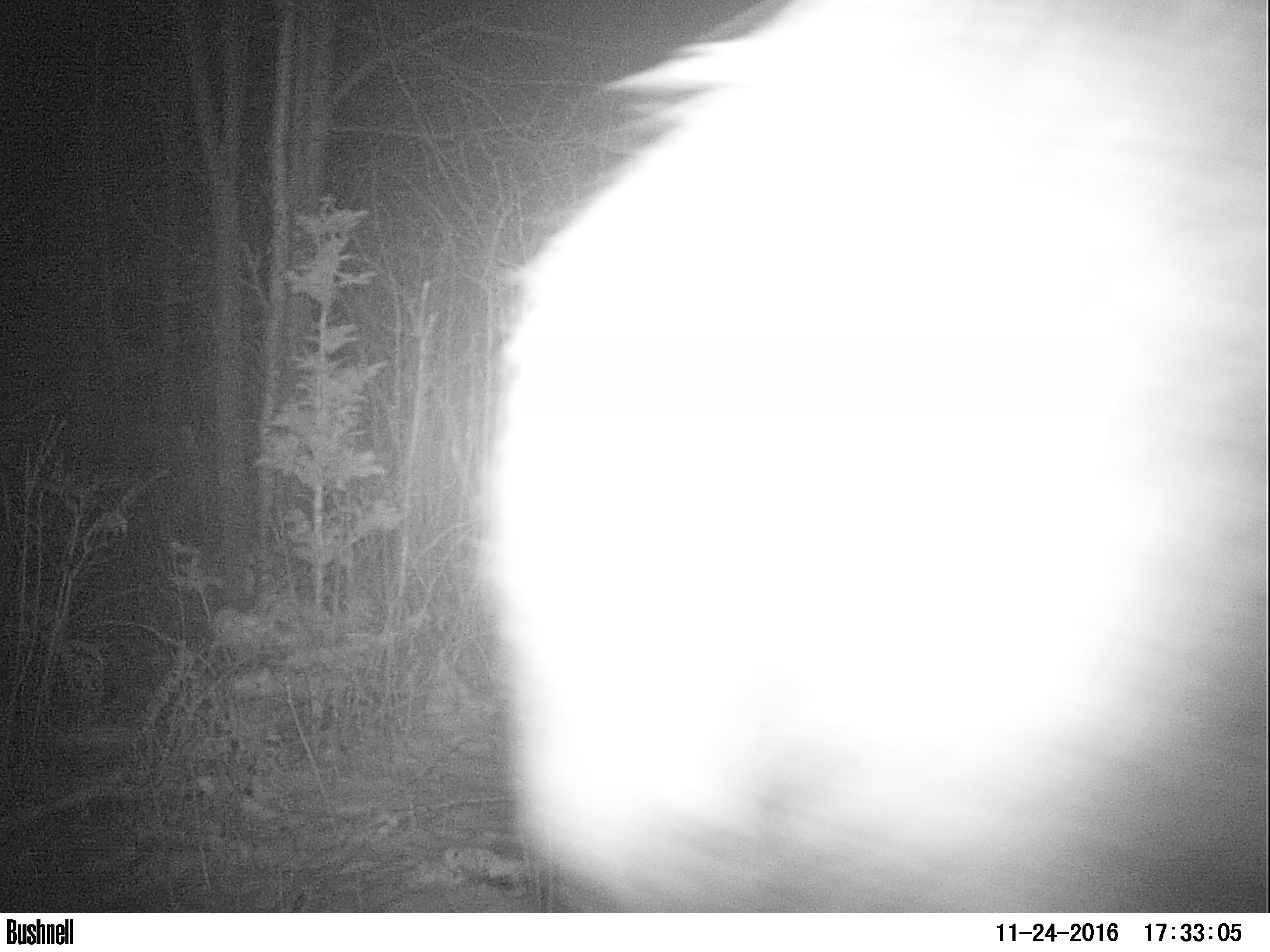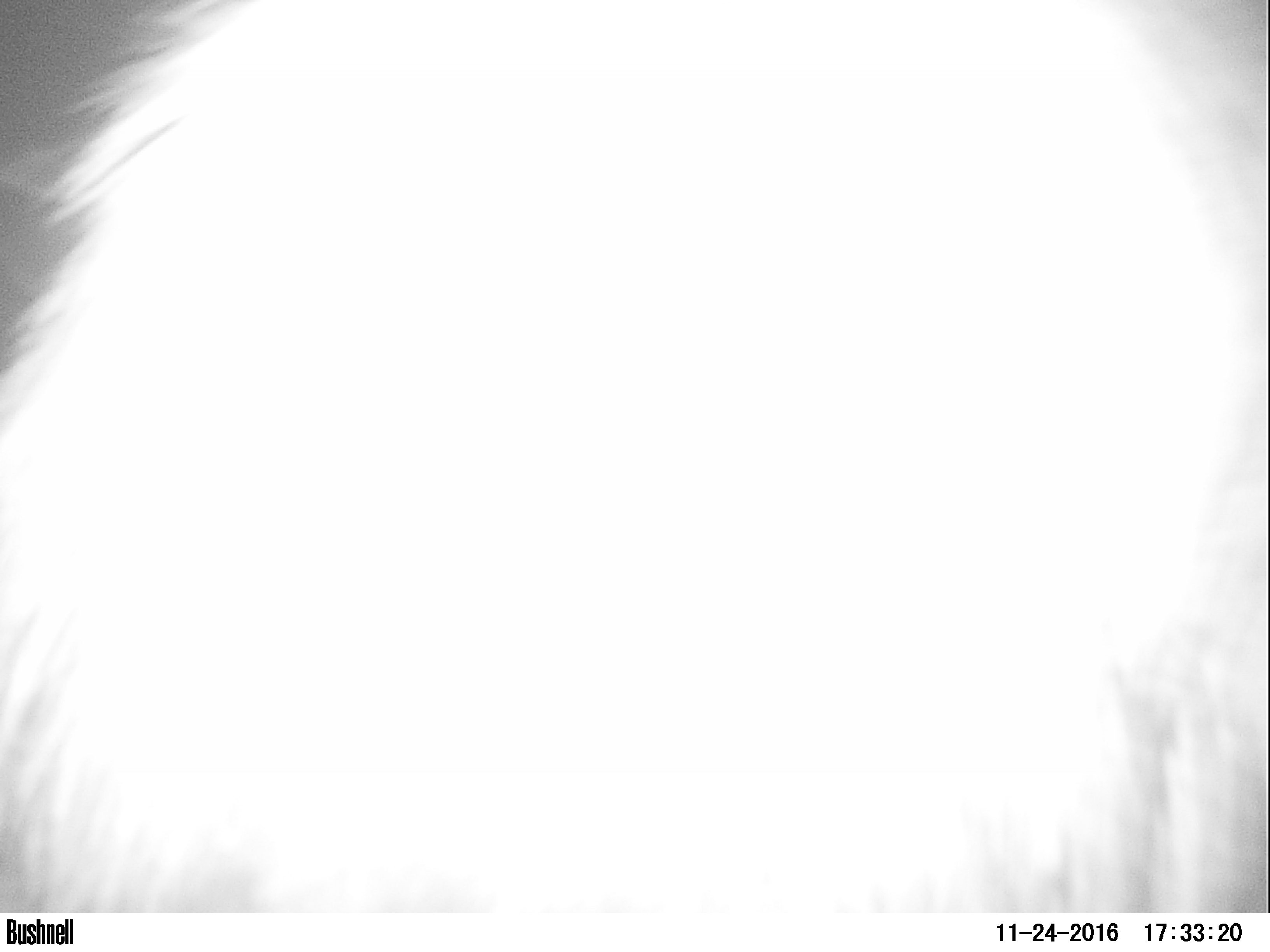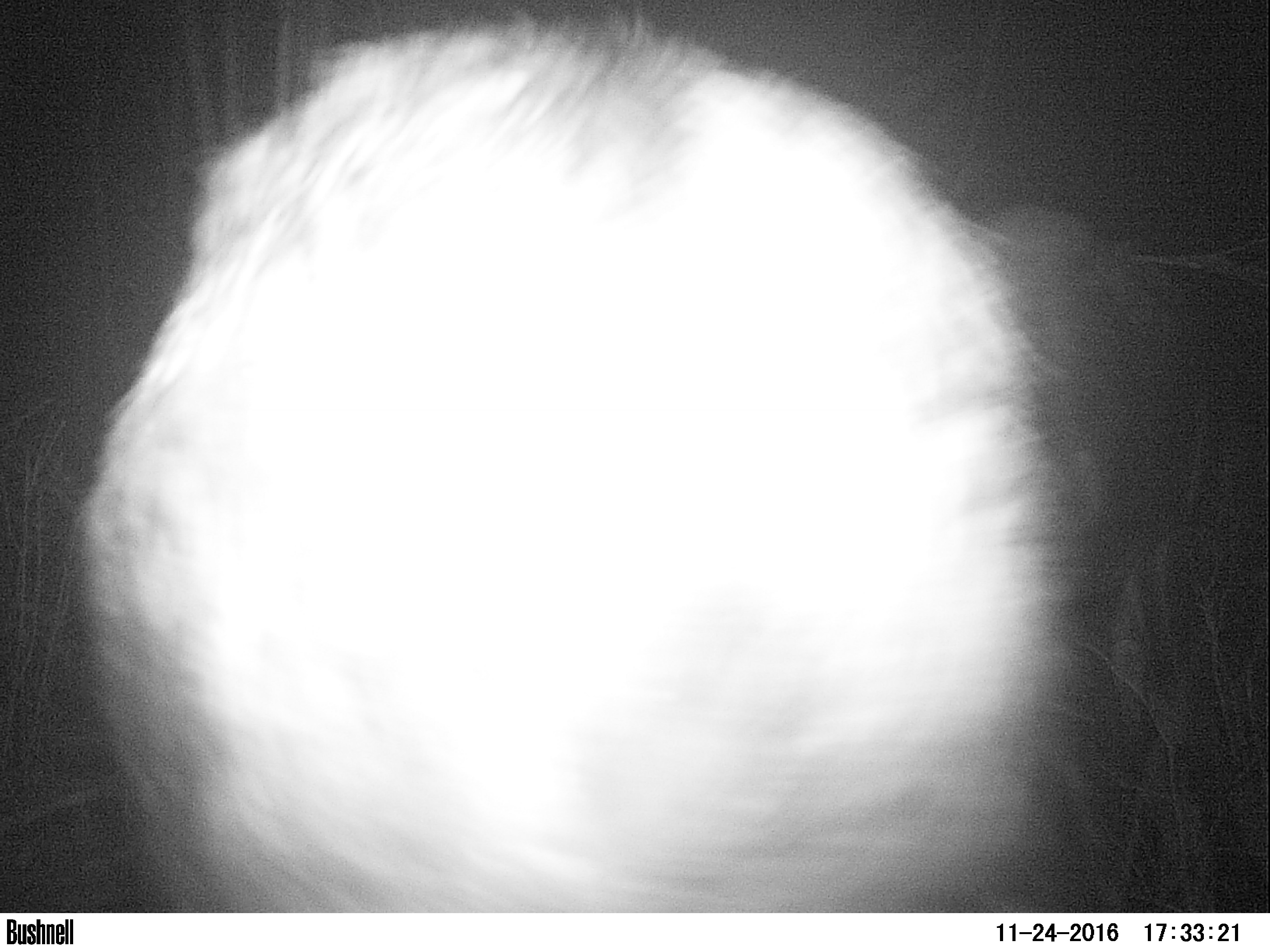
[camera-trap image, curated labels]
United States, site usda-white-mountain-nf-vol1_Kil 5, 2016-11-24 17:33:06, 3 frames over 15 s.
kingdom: Animalia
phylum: Chordata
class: Mammalia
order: Artiodactyla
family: Cervidae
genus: Alces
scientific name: Alces alces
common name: moose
Moose (Alces alces).